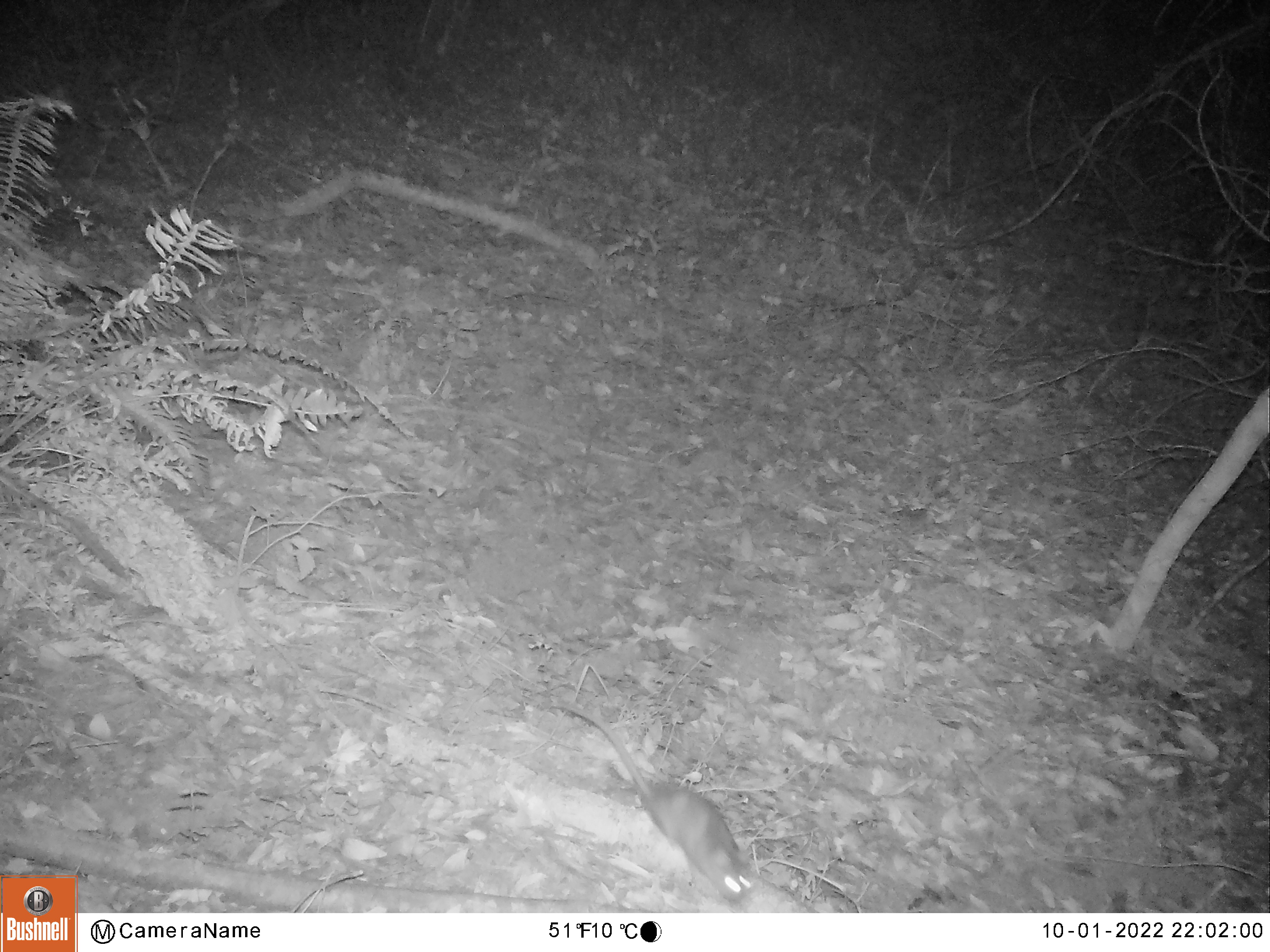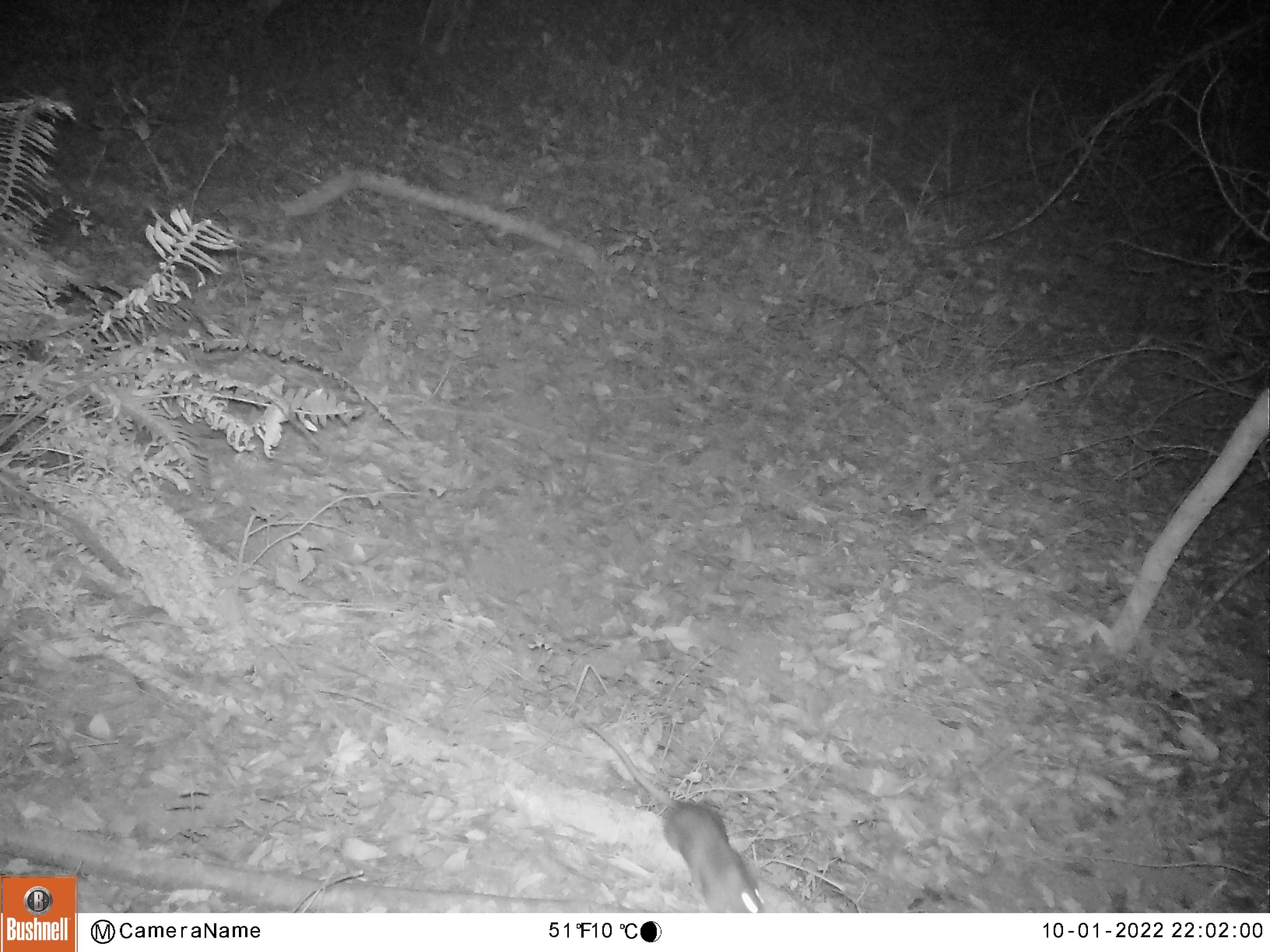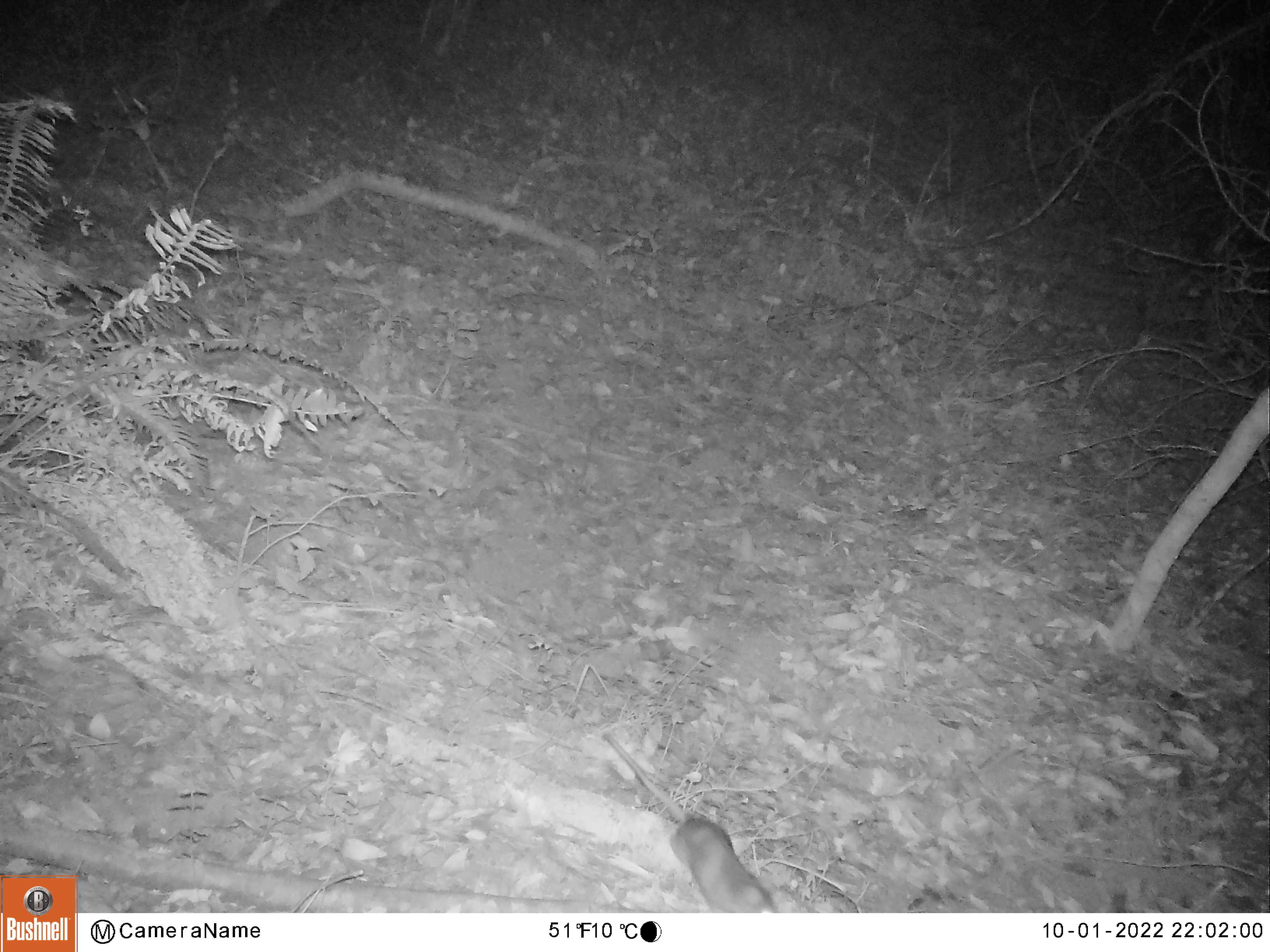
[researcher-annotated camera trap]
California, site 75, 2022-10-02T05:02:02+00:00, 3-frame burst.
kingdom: Animalia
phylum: Chordata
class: Mammalia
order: Rodentia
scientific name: Rodentia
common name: mouse or rat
Mouse or rat (Rodentia).